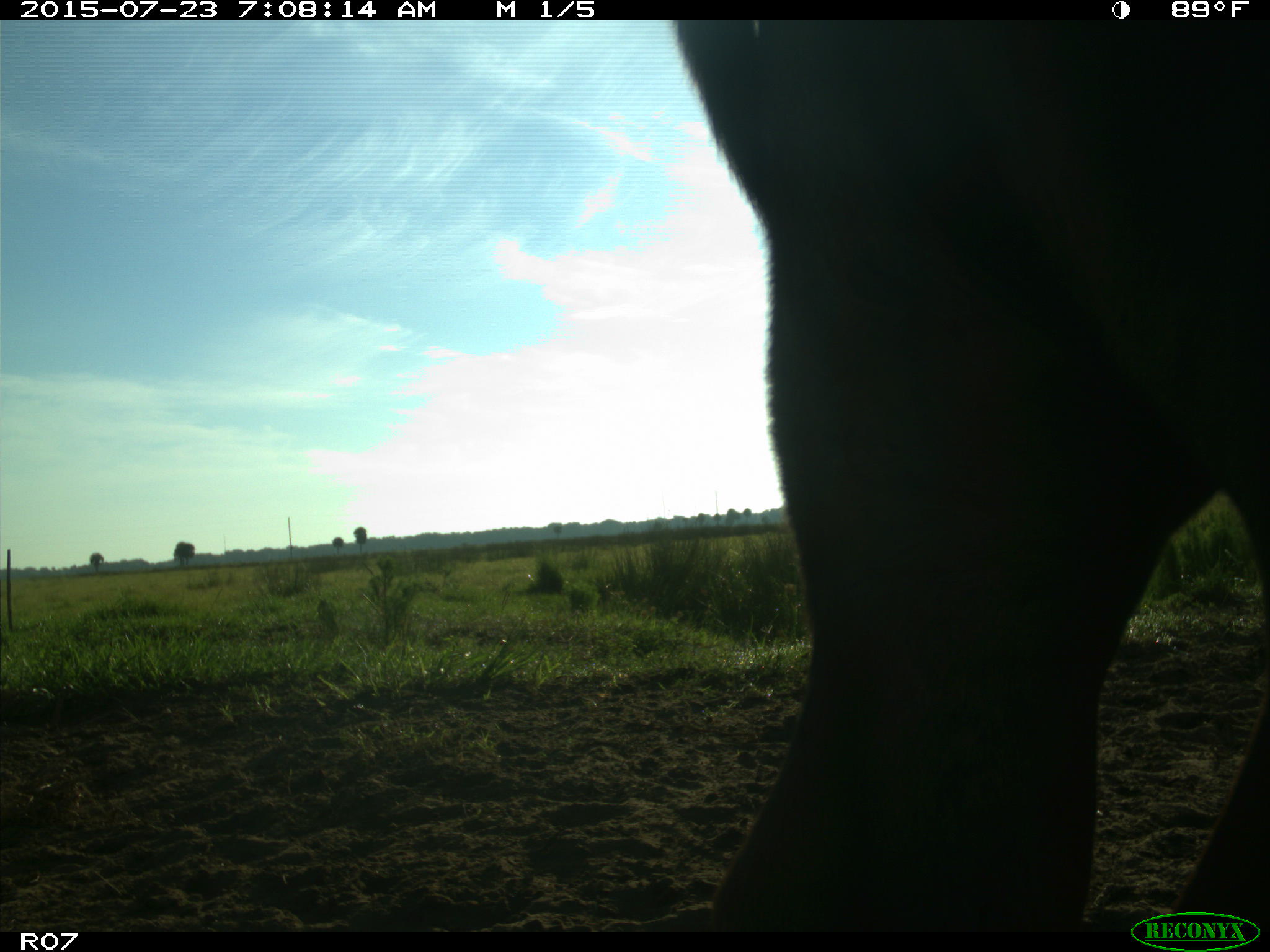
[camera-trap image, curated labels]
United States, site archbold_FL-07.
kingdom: Animalia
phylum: Chordata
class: Mammalia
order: Artiodactyla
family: Bovidae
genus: Bos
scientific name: Bos taurus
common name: domestic cow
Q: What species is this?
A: Bos taurus (domestic cow).